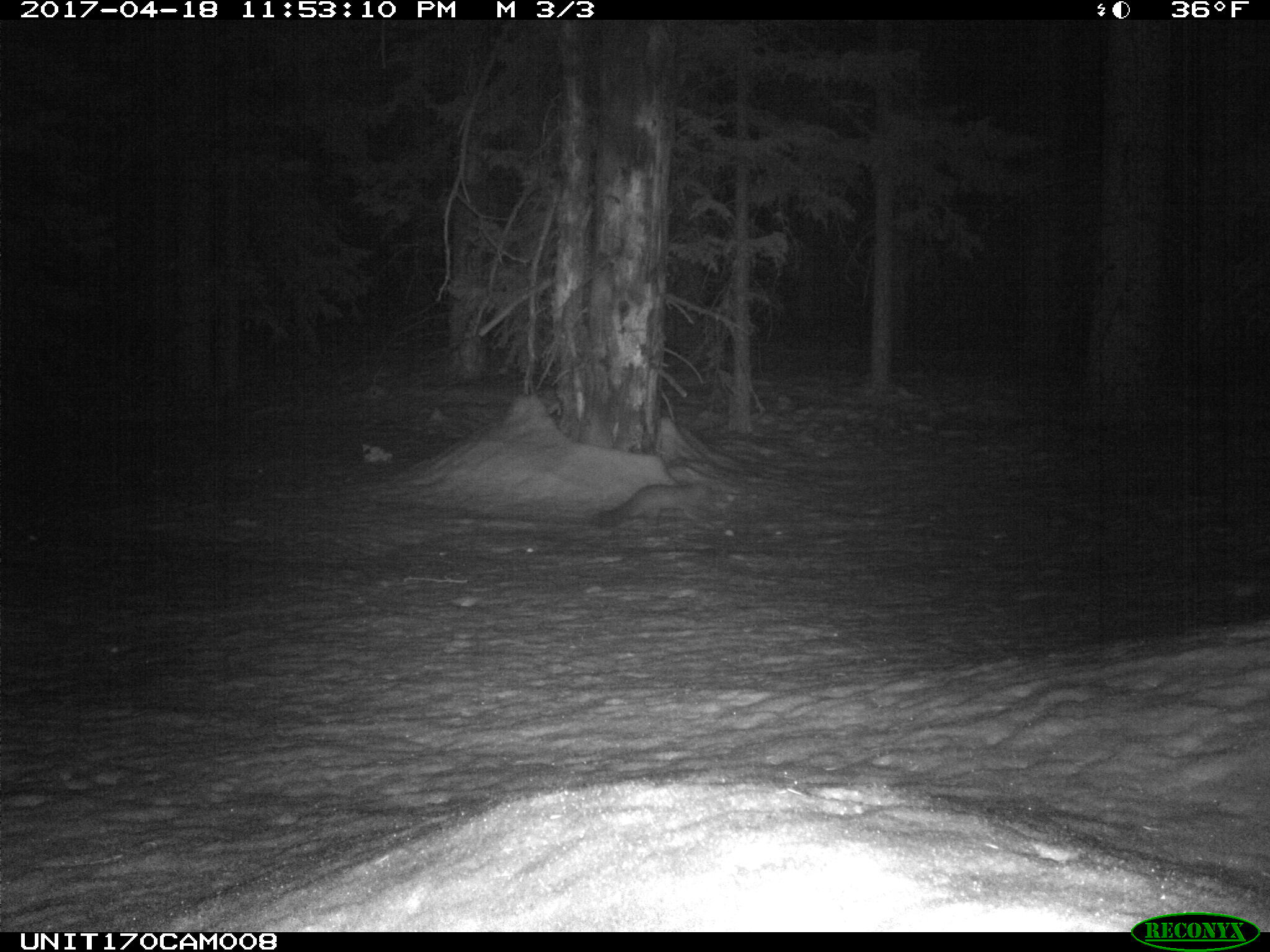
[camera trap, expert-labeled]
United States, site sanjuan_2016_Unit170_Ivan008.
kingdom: Animalia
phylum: Chordata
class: Mammalia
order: Carnivora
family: Mustelidae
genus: Martes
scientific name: Martes americana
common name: american marten